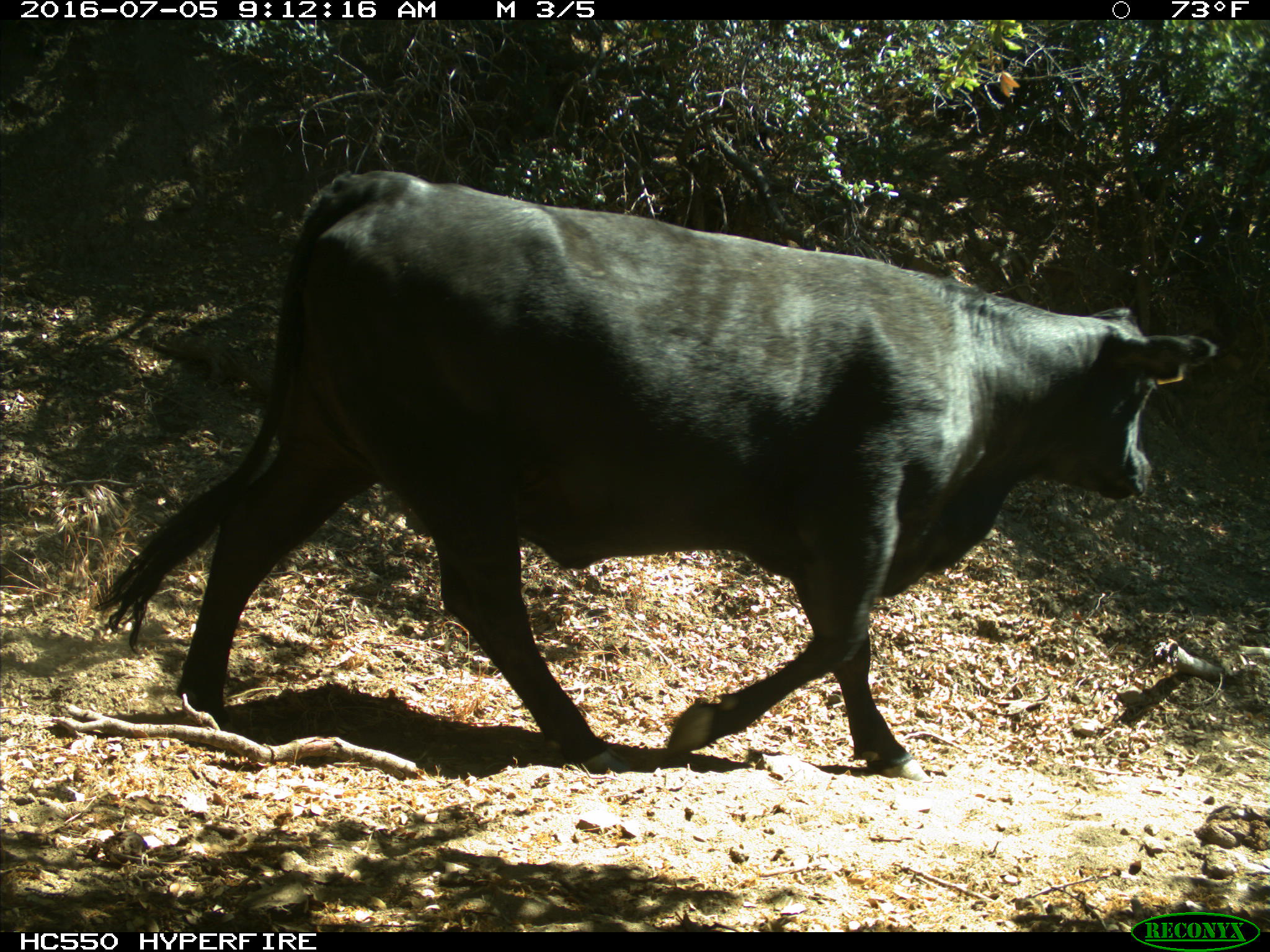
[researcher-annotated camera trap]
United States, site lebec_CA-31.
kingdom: Animalia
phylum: Chordata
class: Mammalia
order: Artiodactyla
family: Bovidae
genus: Bos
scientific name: Bos taurus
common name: domestic cow